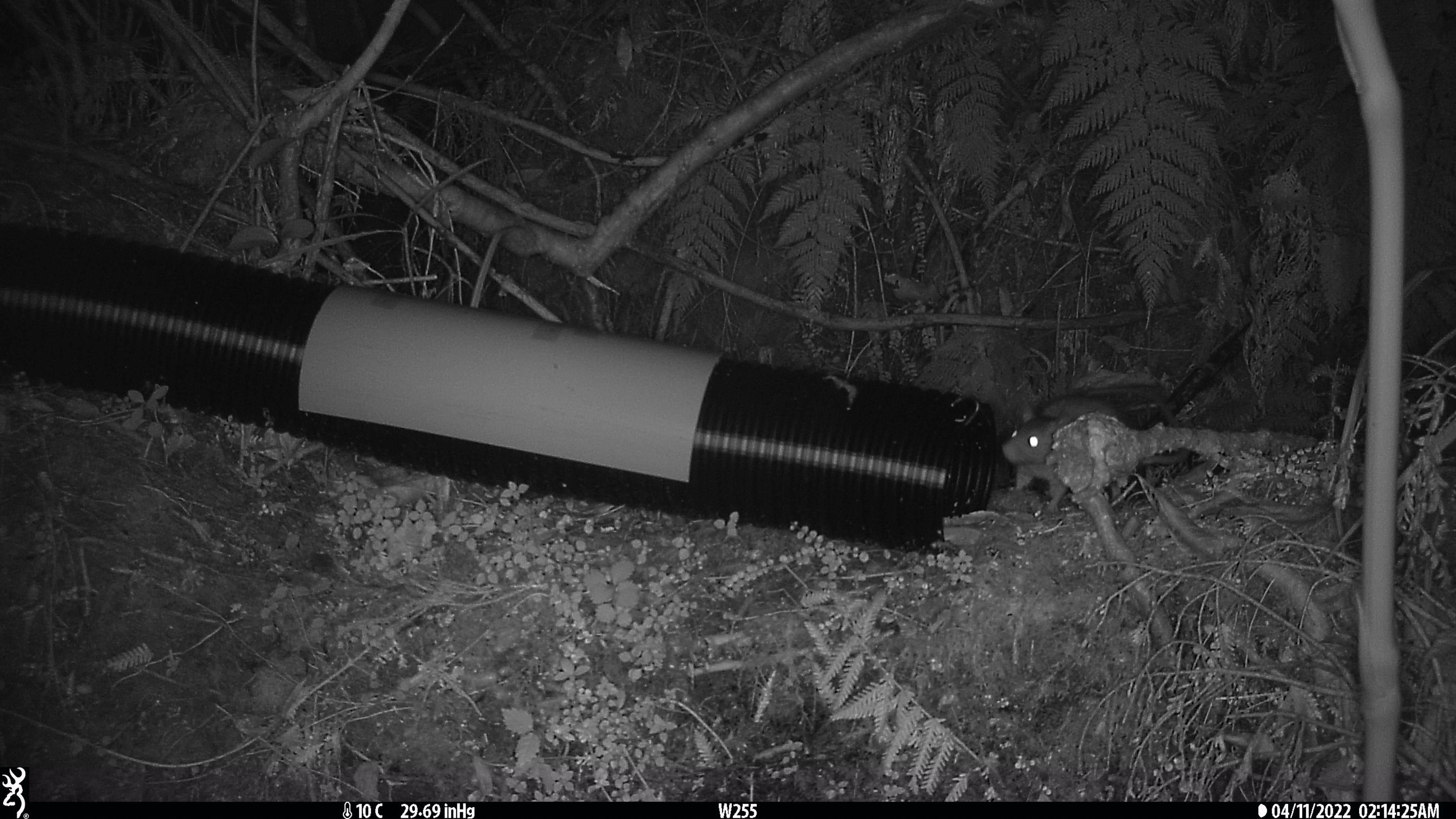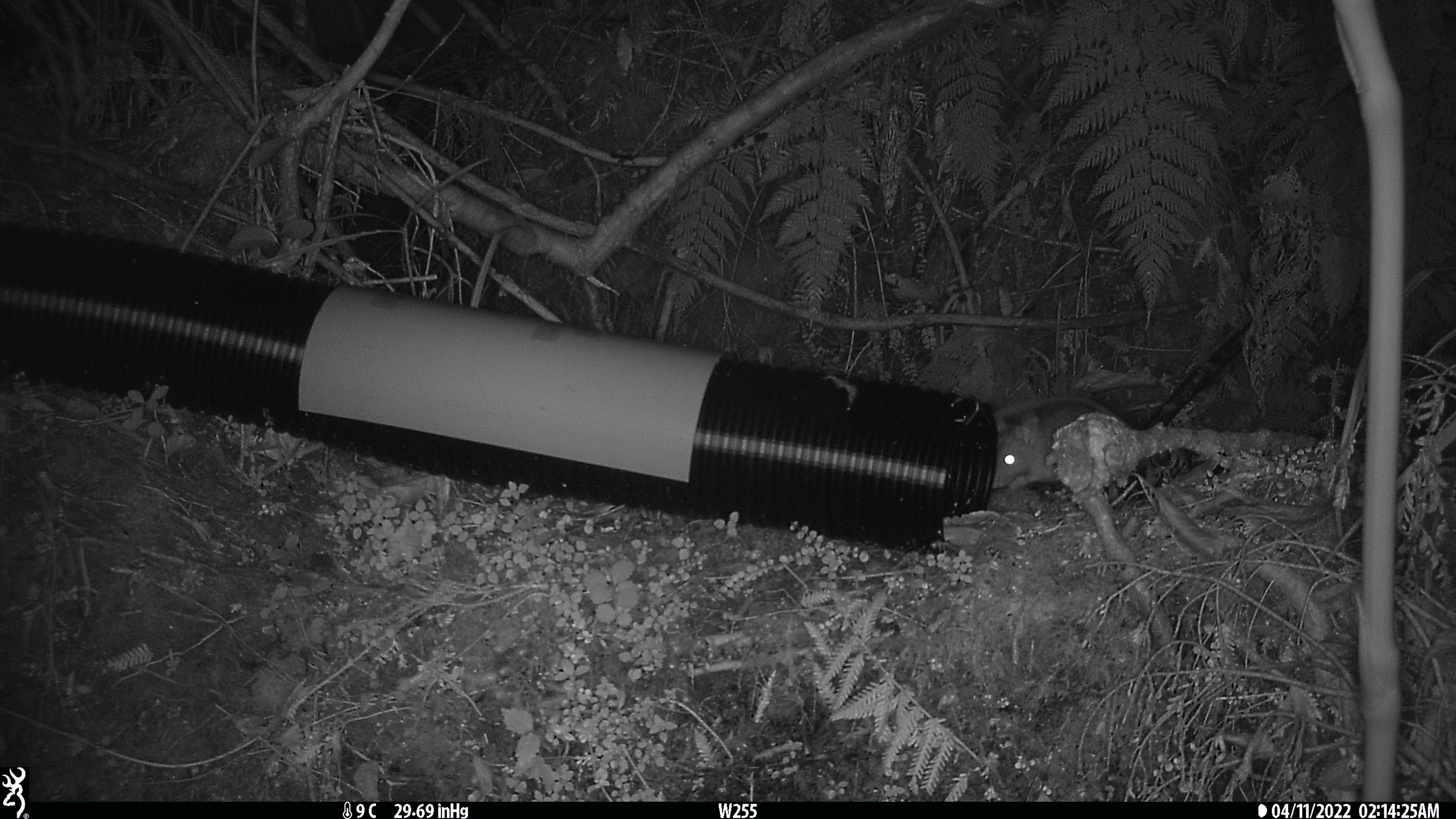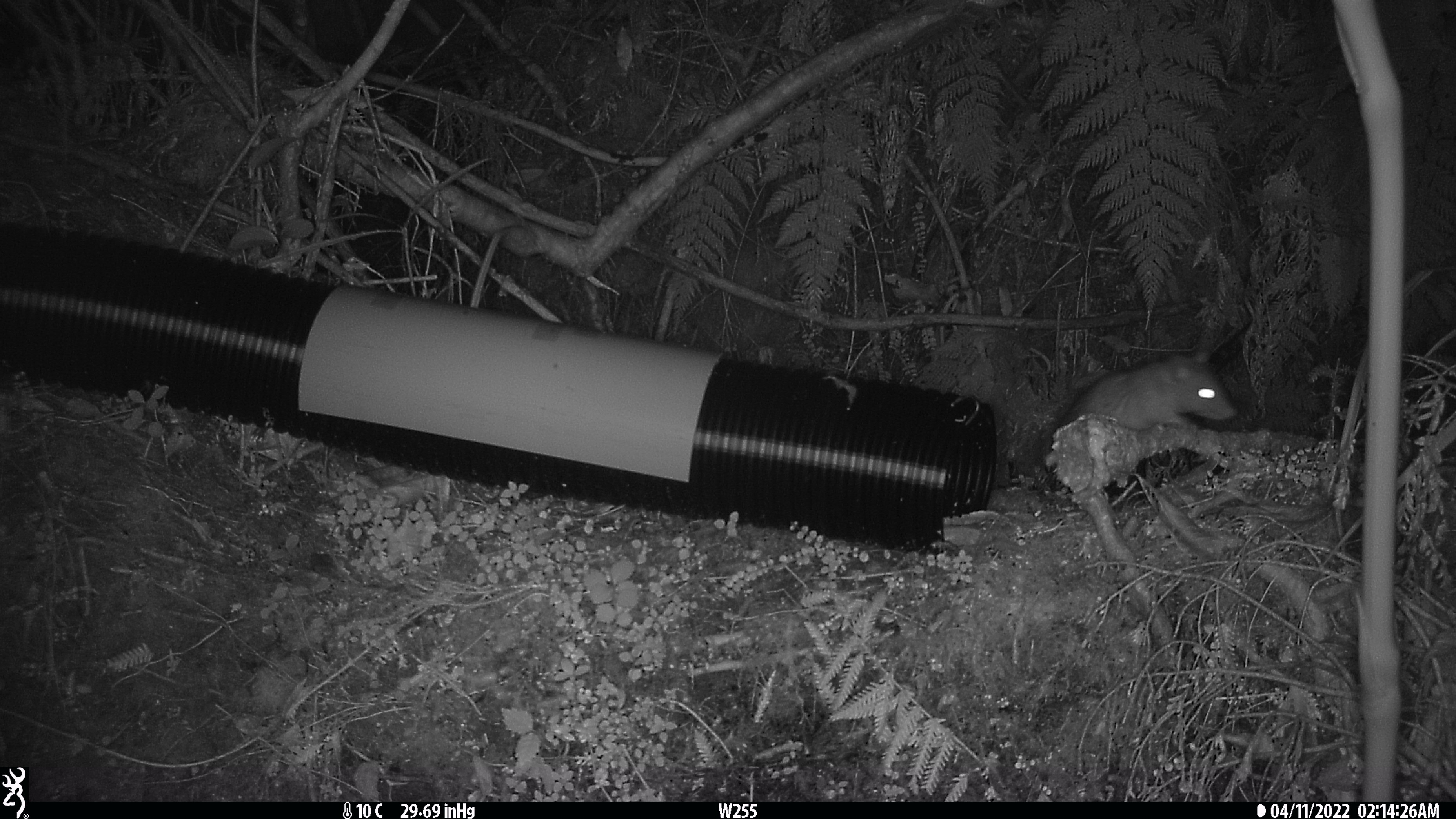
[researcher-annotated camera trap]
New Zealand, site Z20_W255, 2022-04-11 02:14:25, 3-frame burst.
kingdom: Animalia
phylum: Chordata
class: Mammalia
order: Rodentia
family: Muridae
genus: Rattus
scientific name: Rattus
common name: rat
Rat (Rattus).